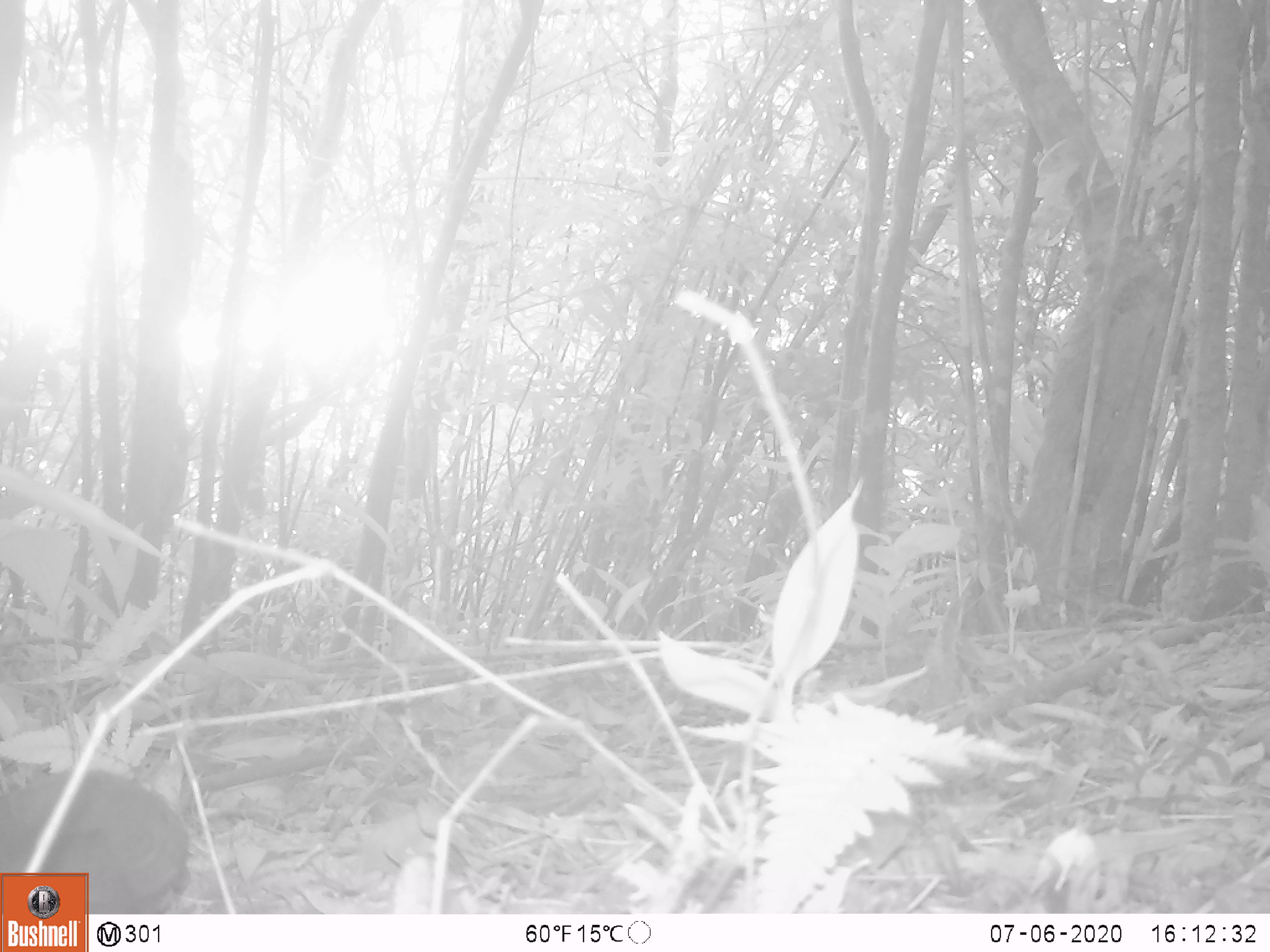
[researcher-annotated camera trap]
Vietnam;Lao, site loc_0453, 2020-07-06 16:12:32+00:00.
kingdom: Animalia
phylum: Chordata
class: Aves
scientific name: Aves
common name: bird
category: unidentified bird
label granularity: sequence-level